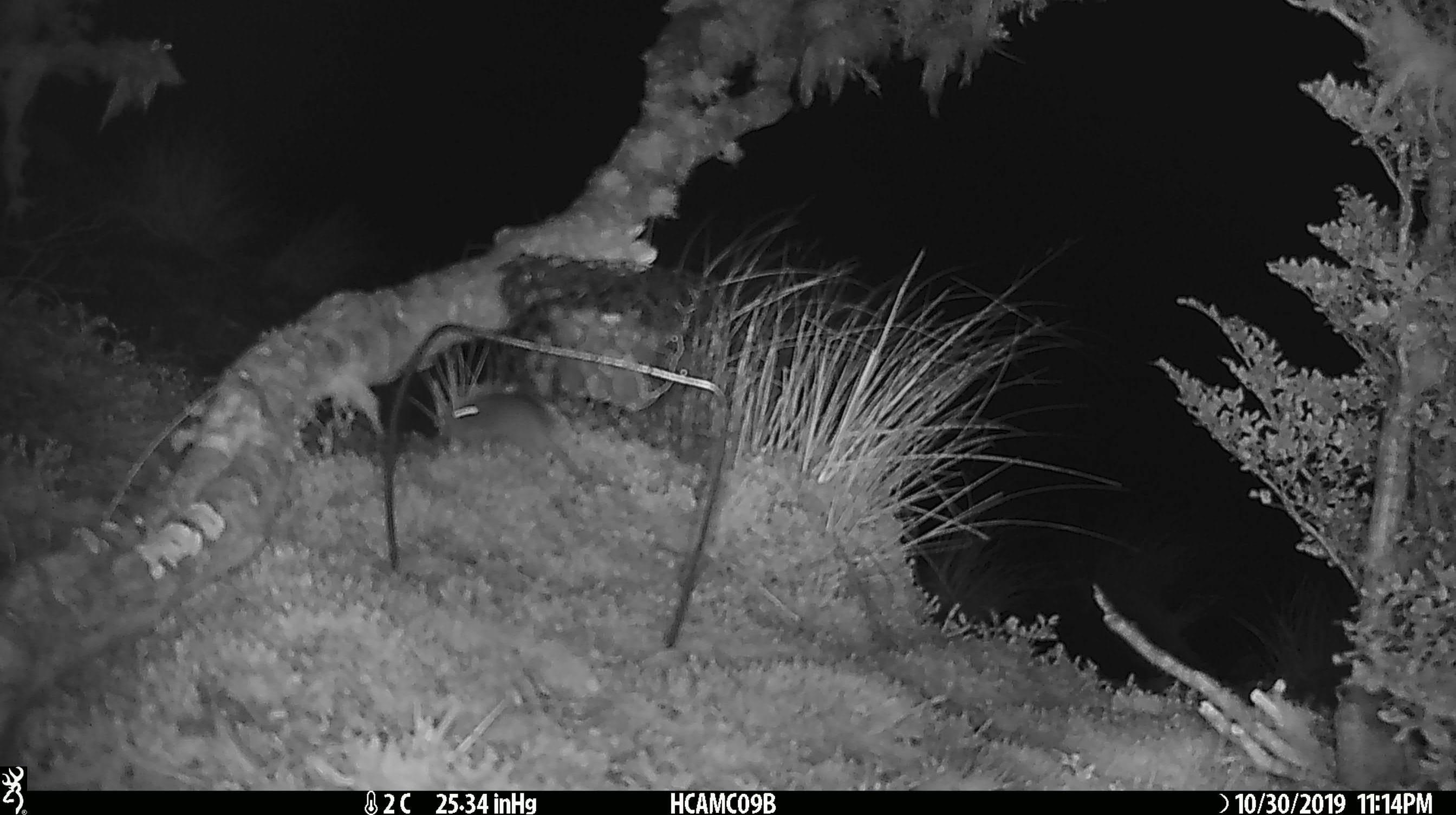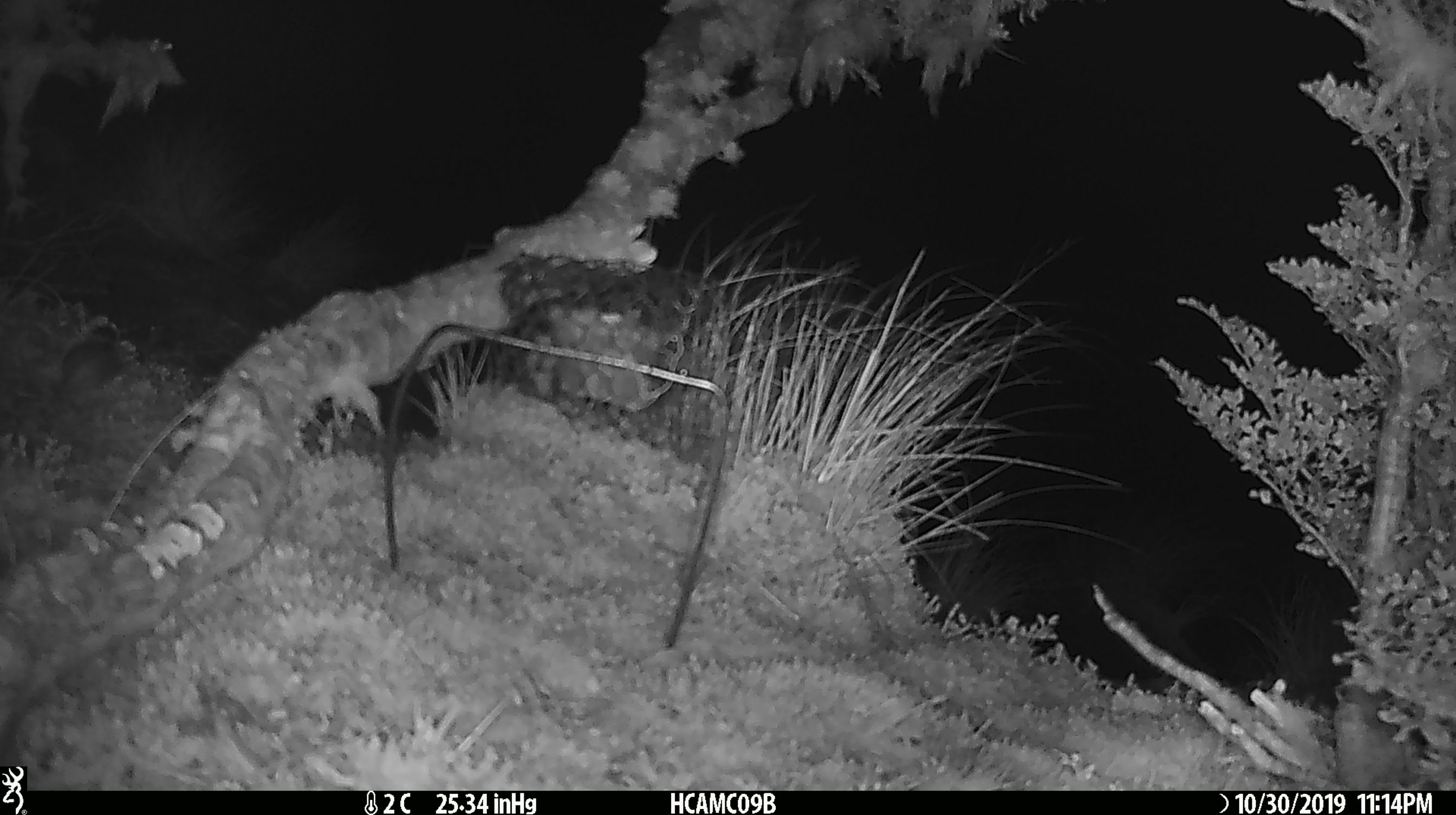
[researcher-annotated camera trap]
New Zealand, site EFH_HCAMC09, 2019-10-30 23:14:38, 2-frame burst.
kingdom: Animalia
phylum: Chordata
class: Mammalia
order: Rodentia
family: Muridae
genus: Mus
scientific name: Mus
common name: mouse